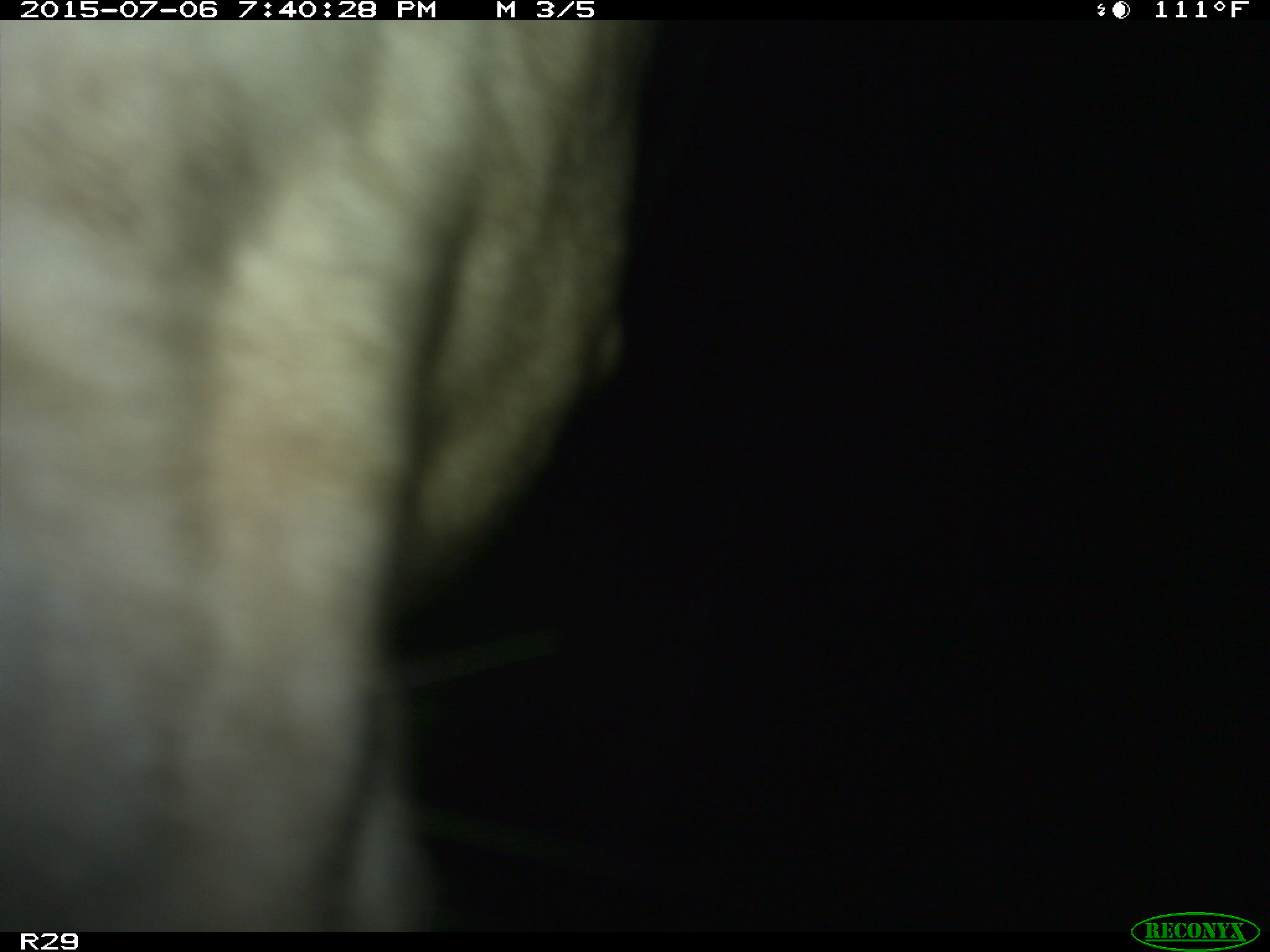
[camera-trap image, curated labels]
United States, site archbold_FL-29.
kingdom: Animalia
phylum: Chordata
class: Mammalia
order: Artiodactyla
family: Bovidae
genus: Bos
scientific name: Bos taurus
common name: domestic cow